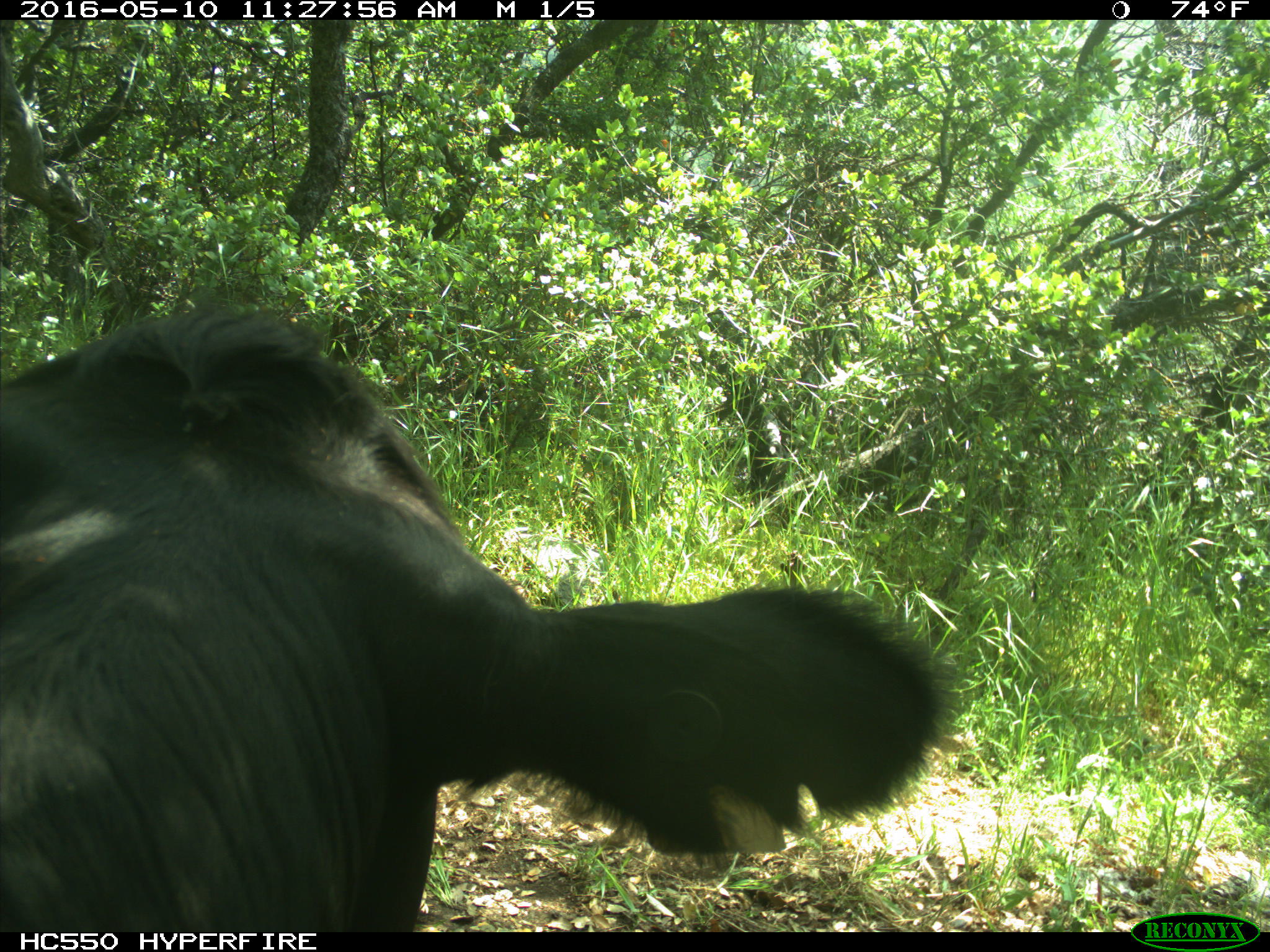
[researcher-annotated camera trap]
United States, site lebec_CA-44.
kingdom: Animalia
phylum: Chordata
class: Mammalia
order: Artiodactyla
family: Bovidae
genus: Bos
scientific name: Bos taurus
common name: domestic cow